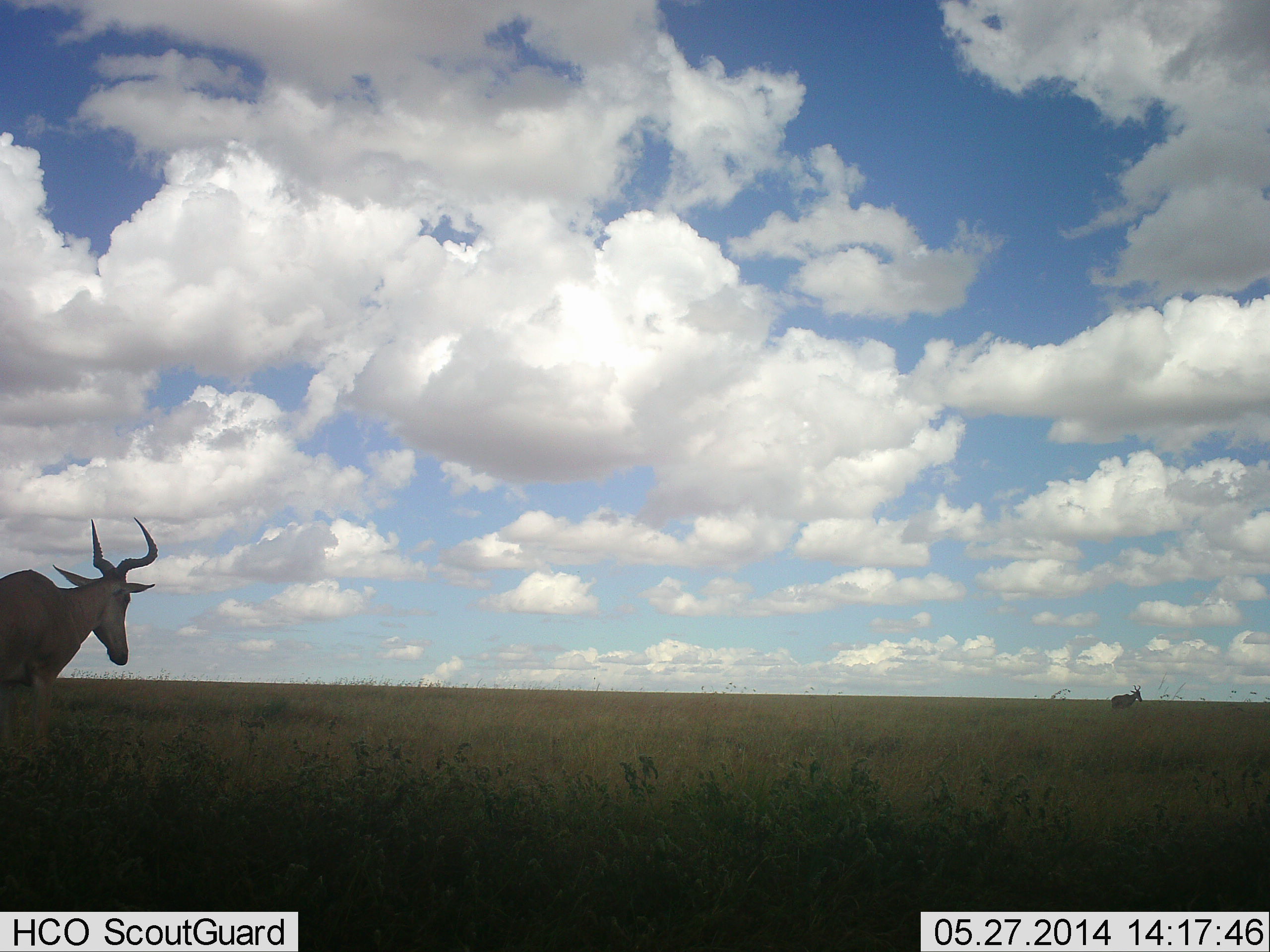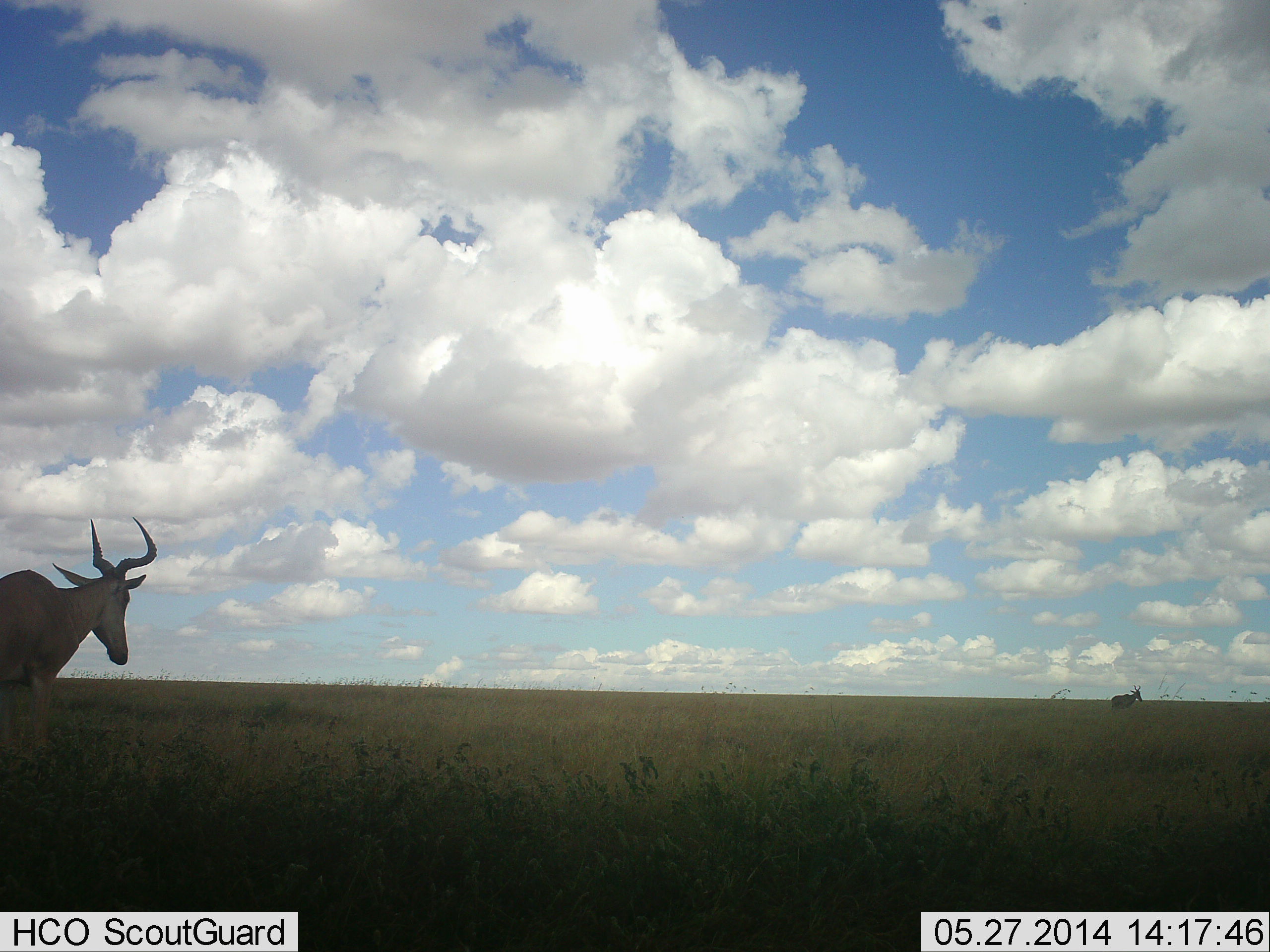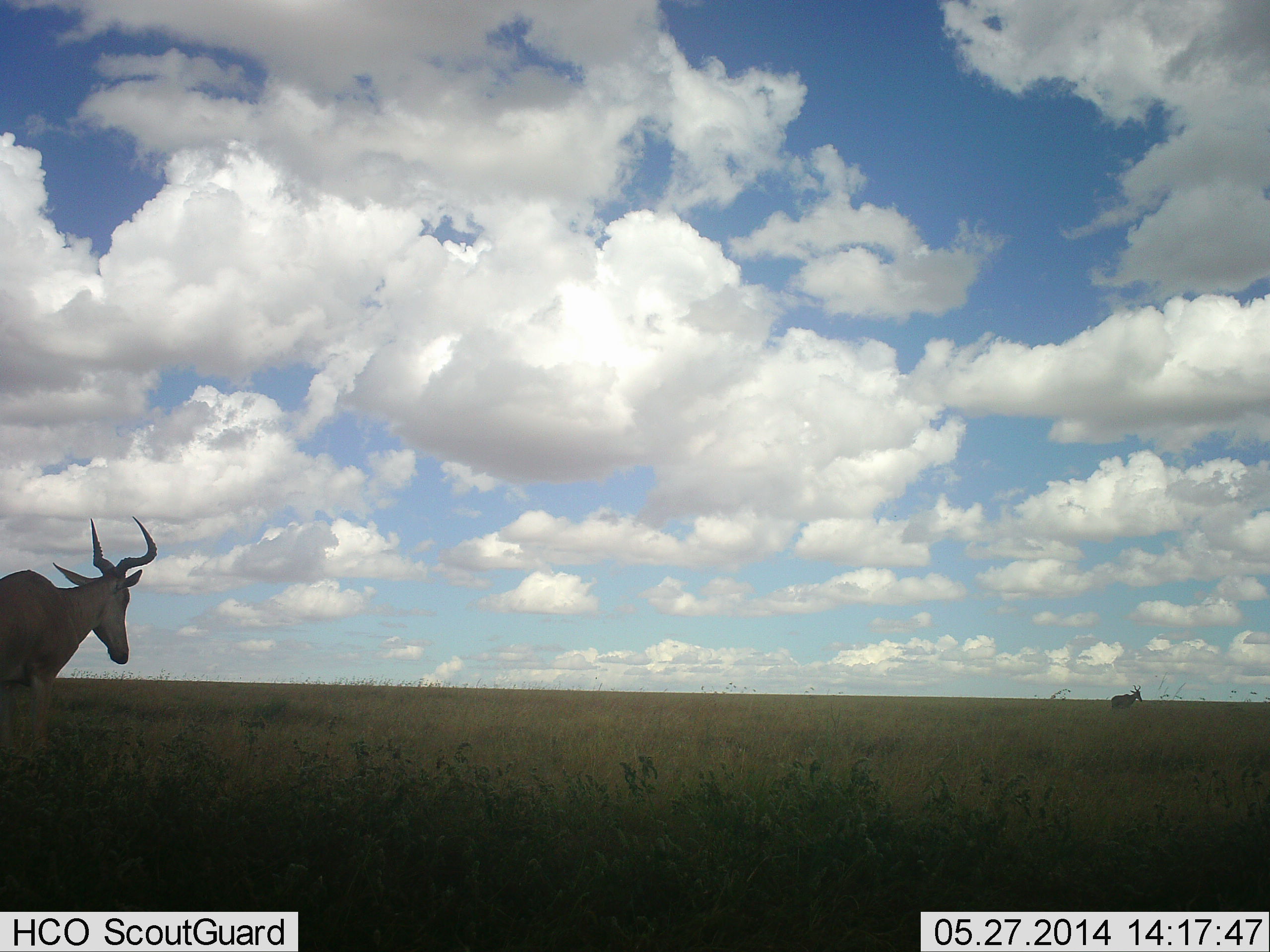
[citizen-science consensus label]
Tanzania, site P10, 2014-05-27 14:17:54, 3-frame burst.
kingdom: Animalia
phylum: Chordata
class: Mammalia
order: Artiodactyla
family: Bovidae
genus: Alcelaphus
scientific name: Alcelaphus buselaphus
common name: hartebeest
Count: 2.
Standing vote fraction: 80%.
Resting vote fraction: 0%.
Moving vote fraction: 20%.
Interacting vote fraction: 0%.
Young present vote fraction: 0%.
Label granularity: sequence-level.